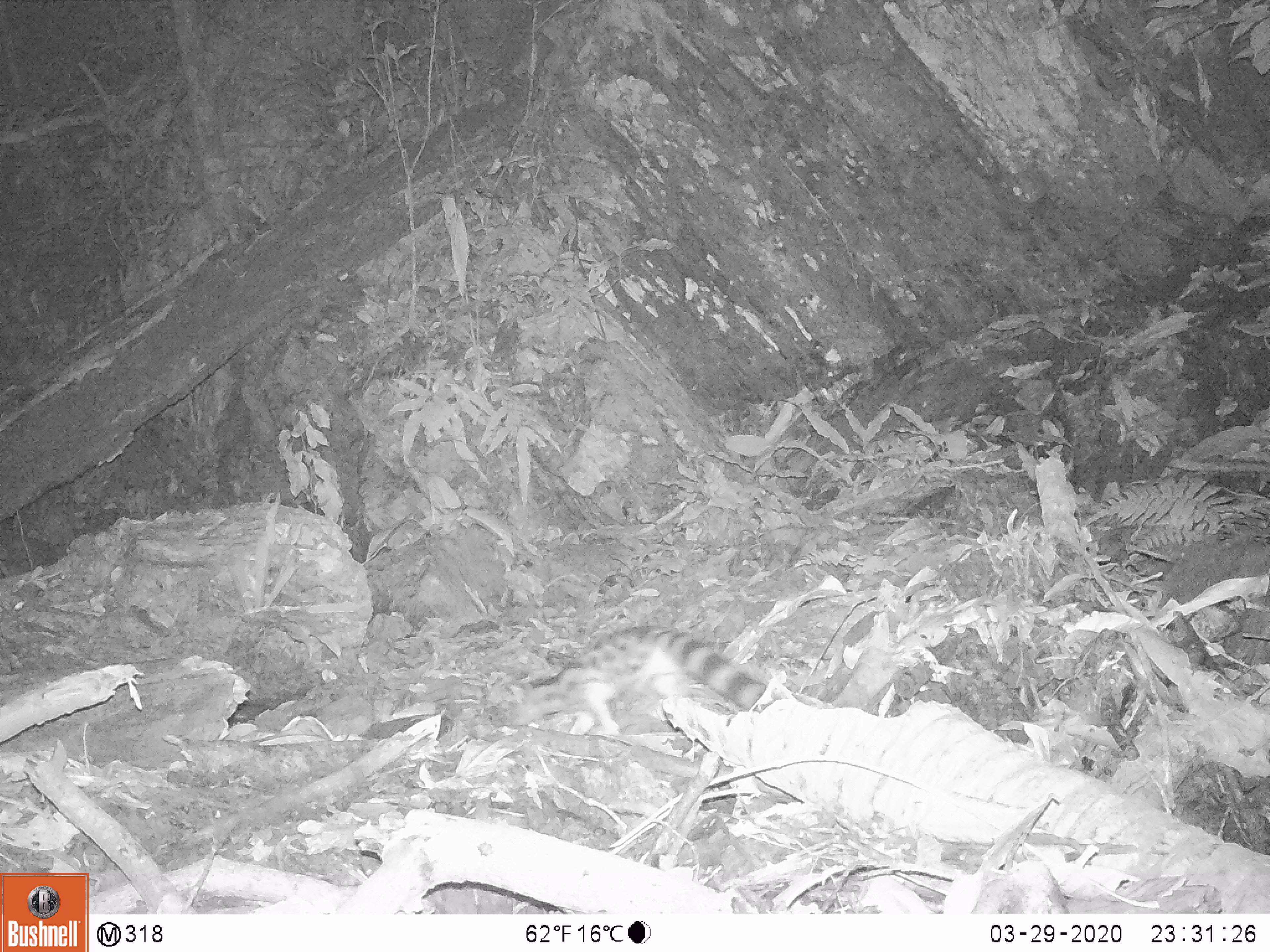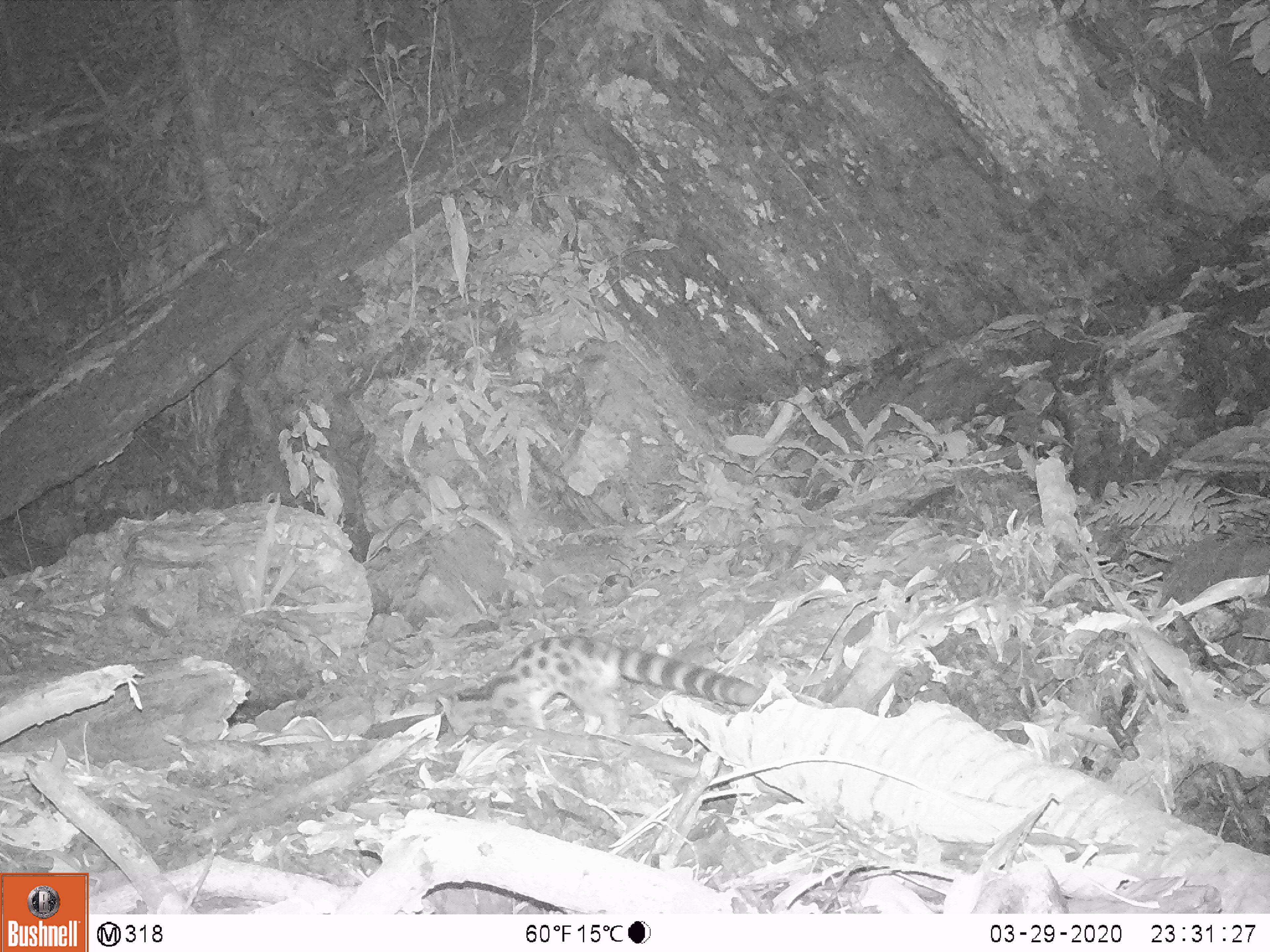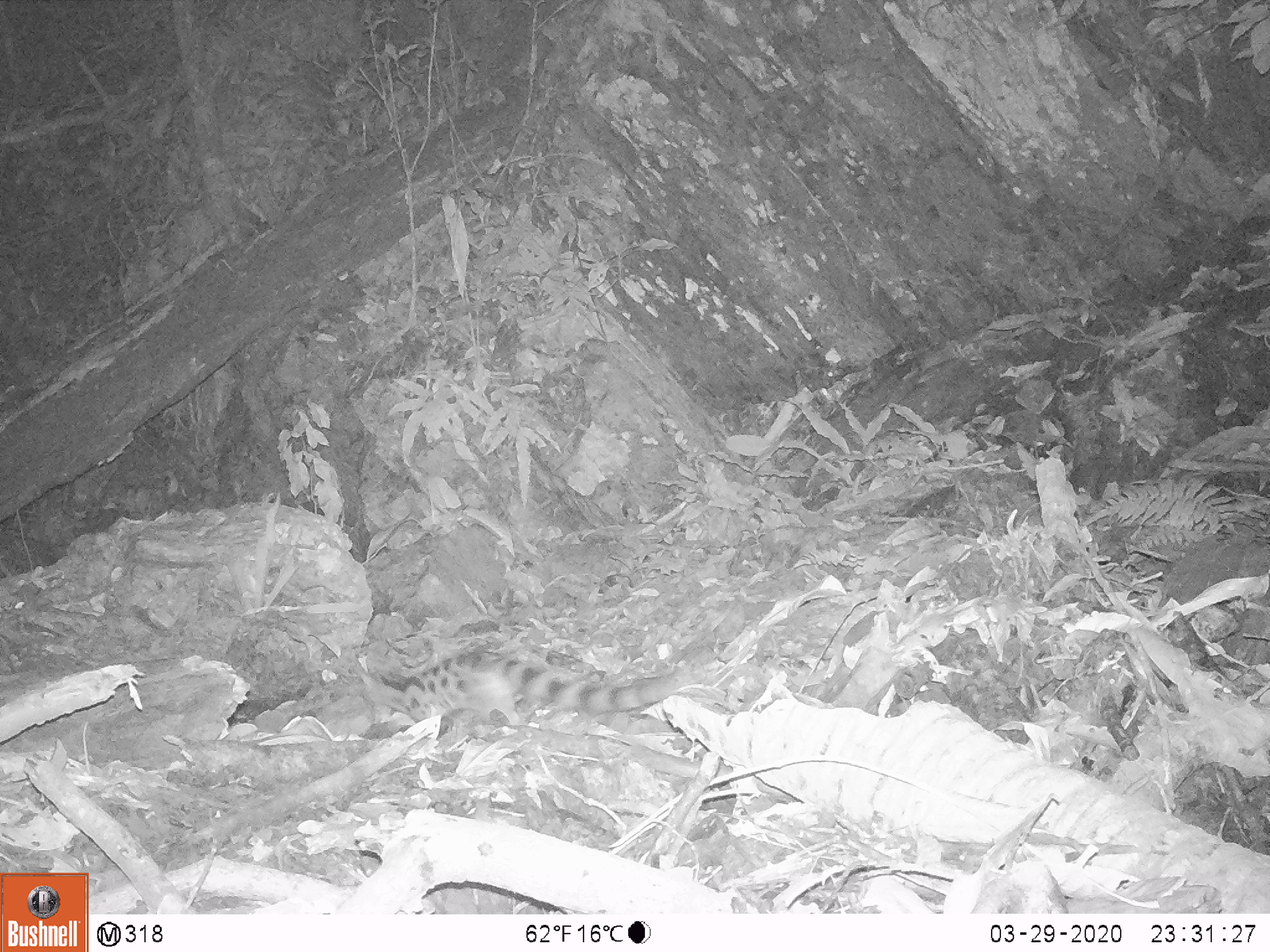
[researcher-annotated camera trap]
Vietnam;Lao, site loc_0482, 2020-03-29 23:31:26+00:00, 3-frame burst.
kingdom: Animalia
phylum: Chordata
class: Mammalia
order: Carnivora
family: Prionodontidae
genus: Prionodon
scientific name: Prionodon pardicolor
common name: spotted linsang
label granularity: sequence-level